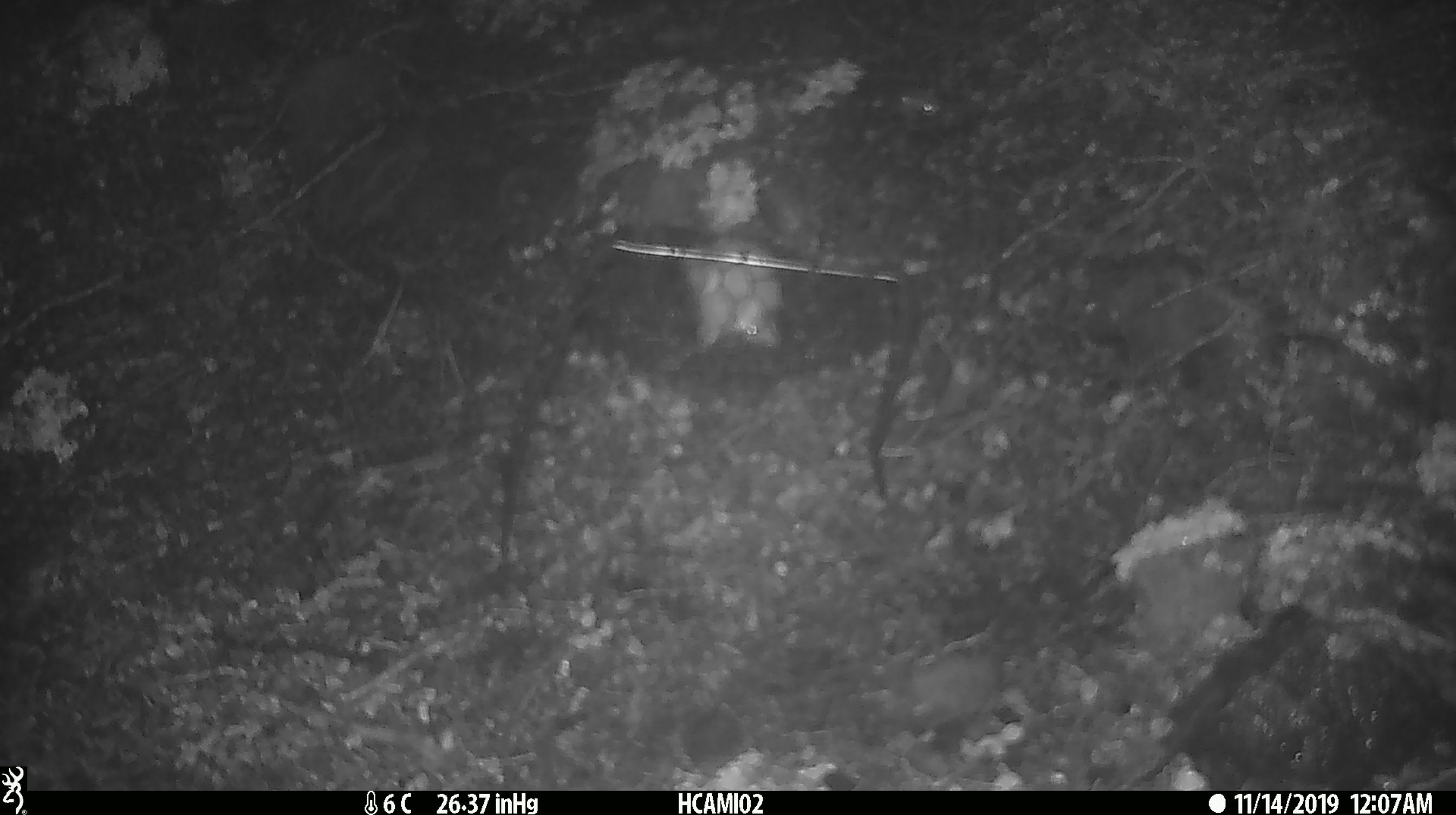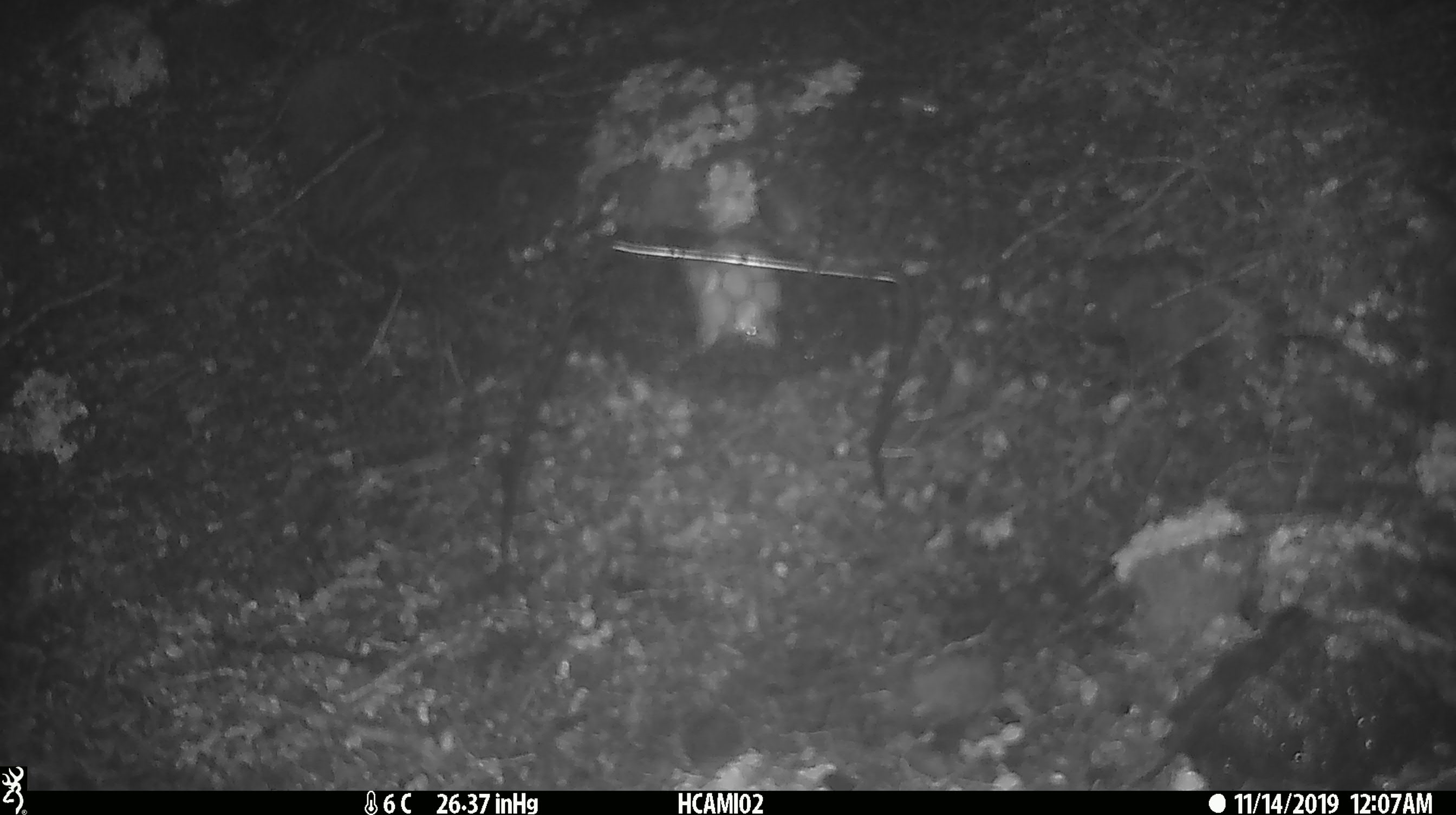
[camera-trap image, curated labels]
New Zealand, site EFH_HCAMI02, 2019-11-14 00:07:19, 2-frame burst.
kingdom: Animalia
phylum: Chordata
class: Mammalia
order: Rodentia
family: Muridae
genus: Mus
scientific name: Mus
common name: mouse